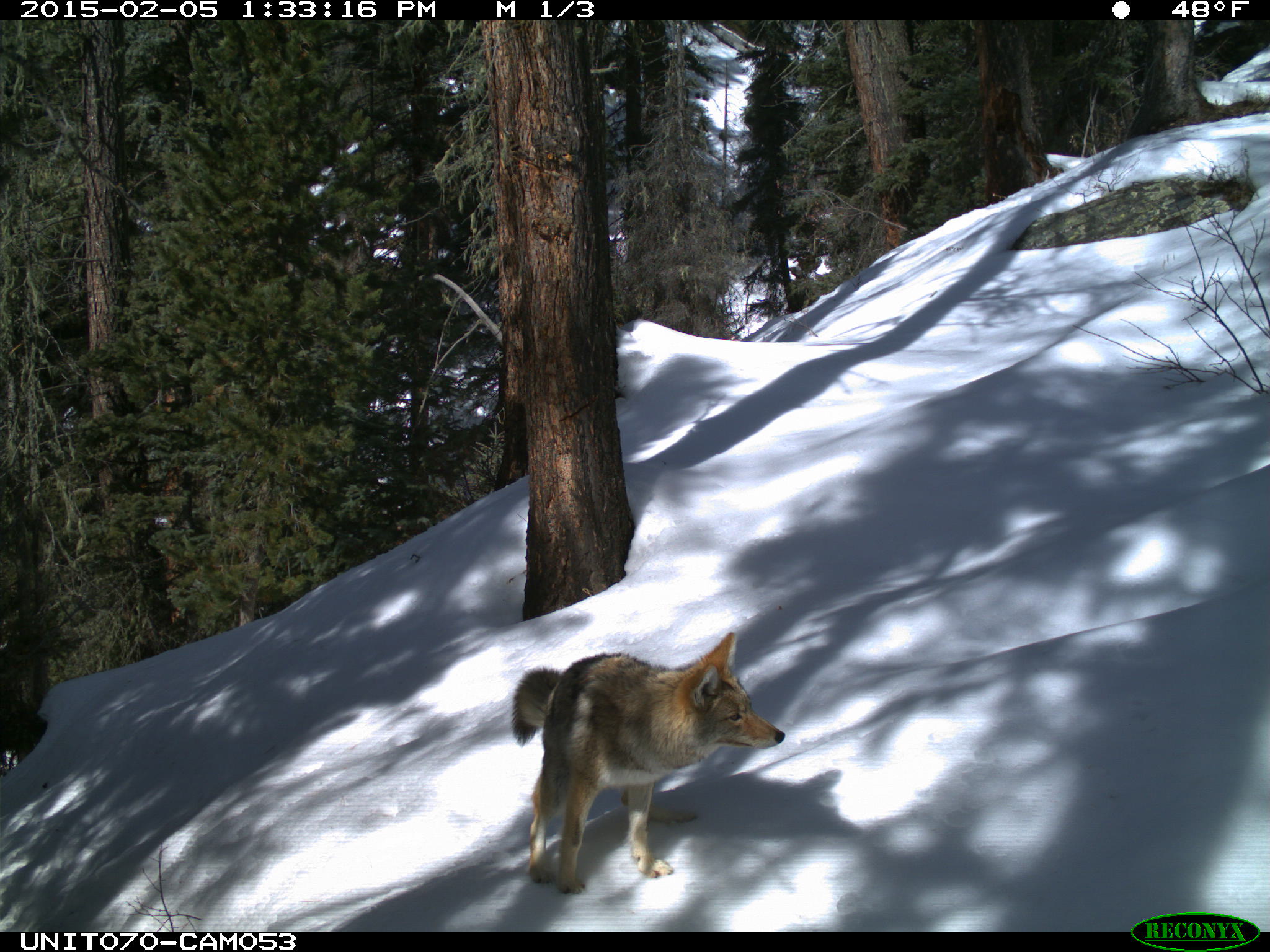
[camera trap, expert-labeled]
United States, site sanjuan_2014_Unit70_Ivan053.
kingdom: Animalia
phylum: Chordata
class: Mammalia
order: Carnivora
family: Canidae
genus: Canis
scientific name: Canis latrans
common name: coyote